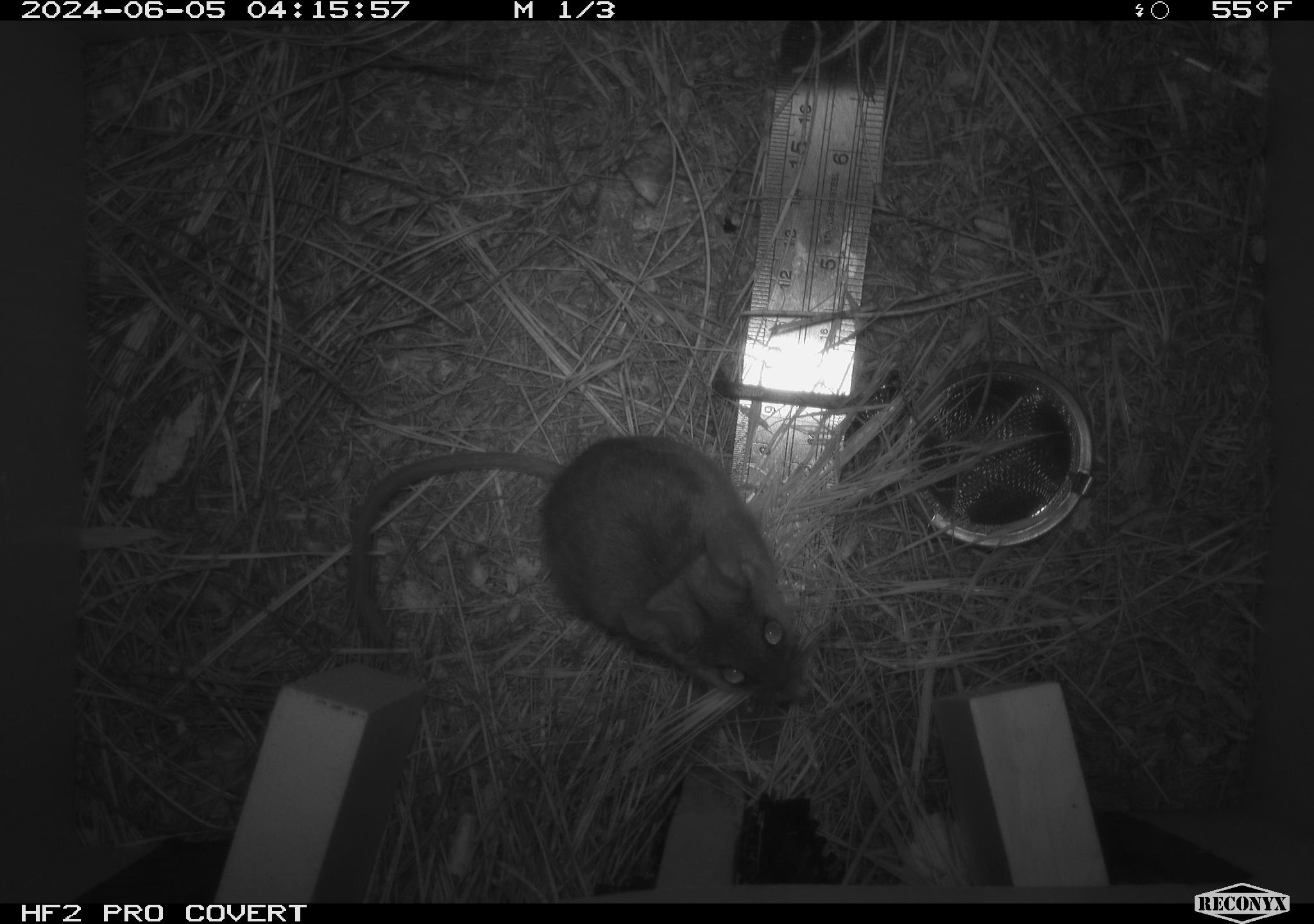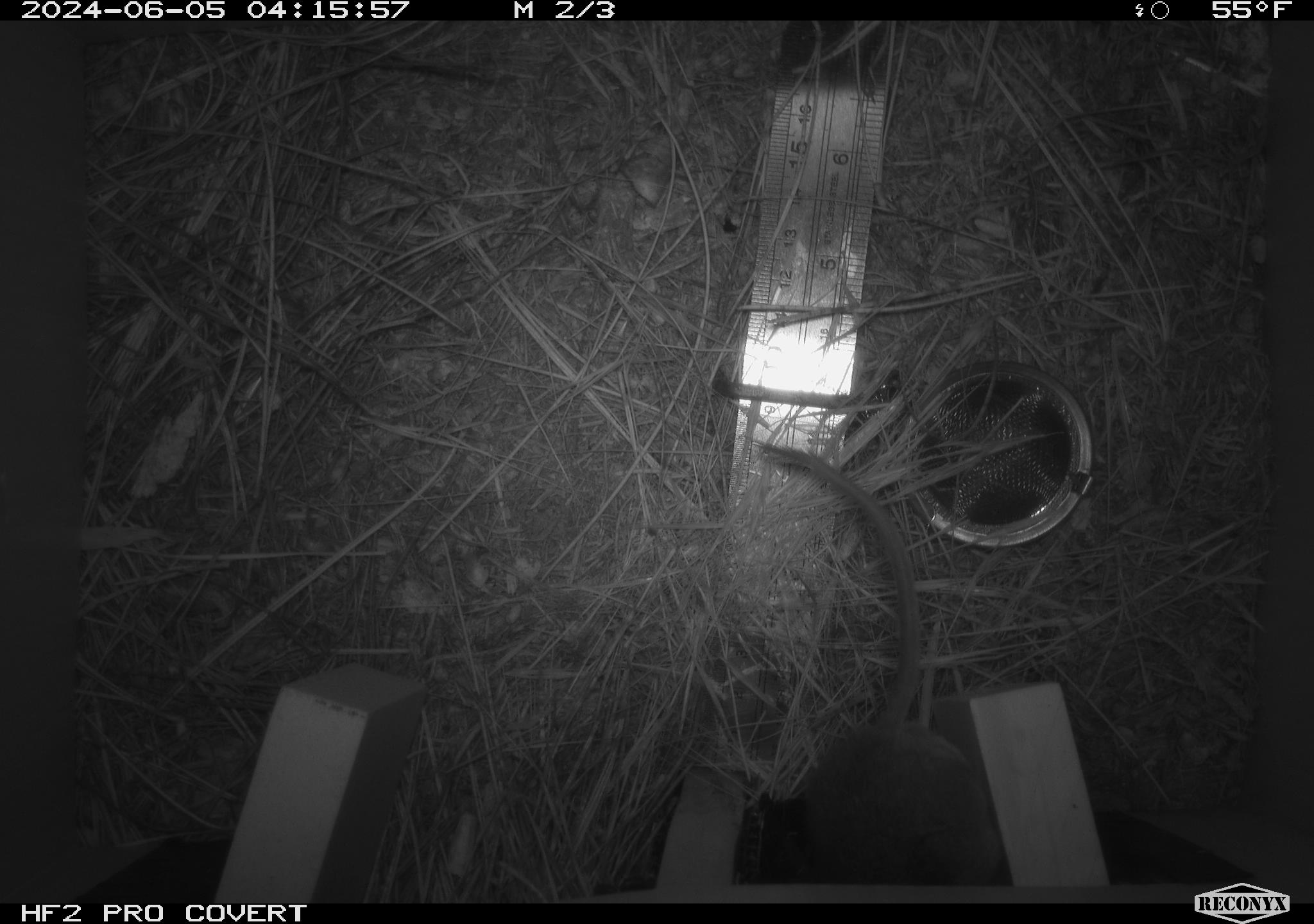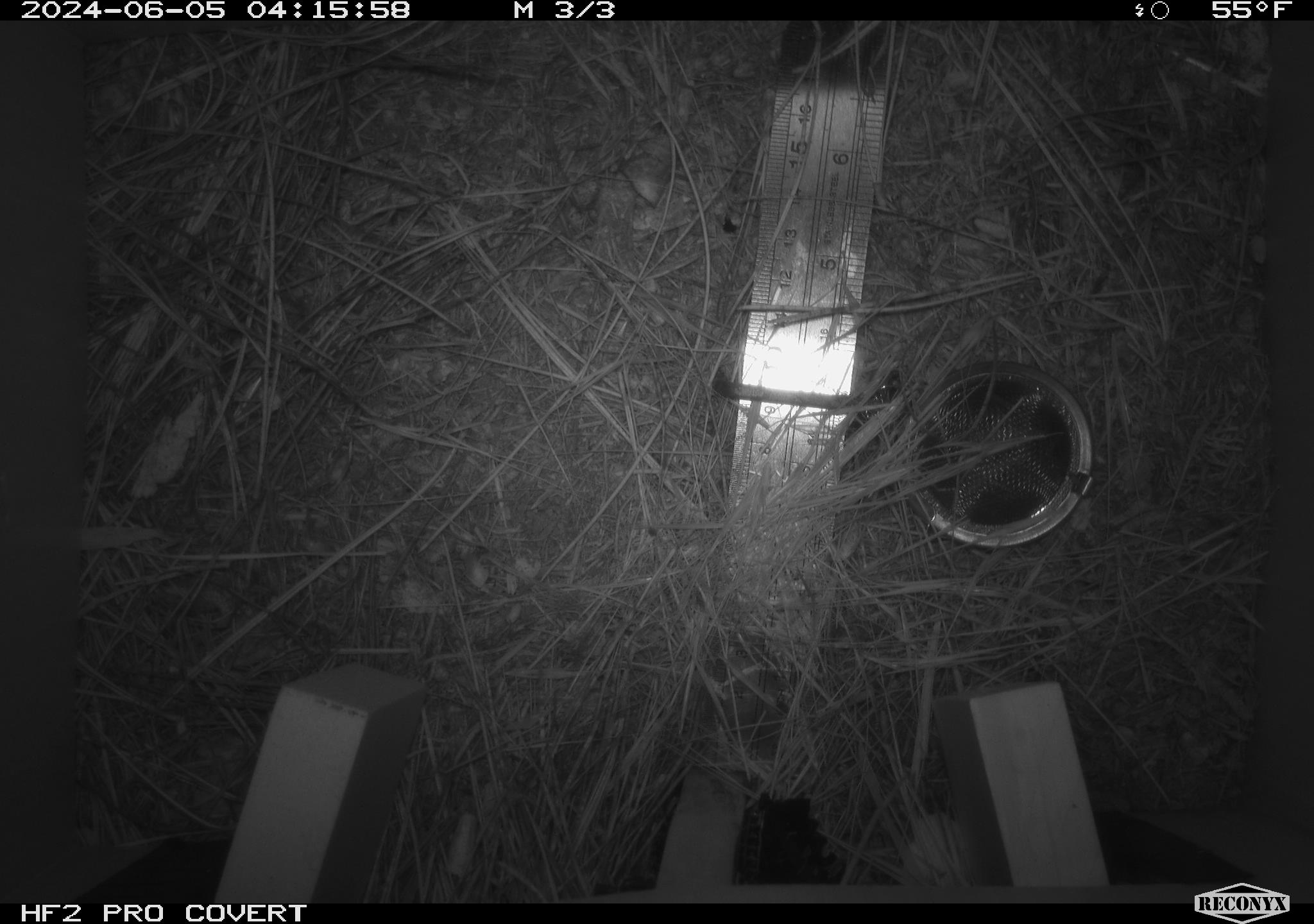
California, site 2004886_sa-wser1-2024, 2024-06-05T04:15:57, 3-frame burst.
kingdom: Animalia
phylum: Chordata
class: Mammalia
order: Rodentia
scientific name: Rodentia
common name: mouse species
Mouse species (Rodentia).